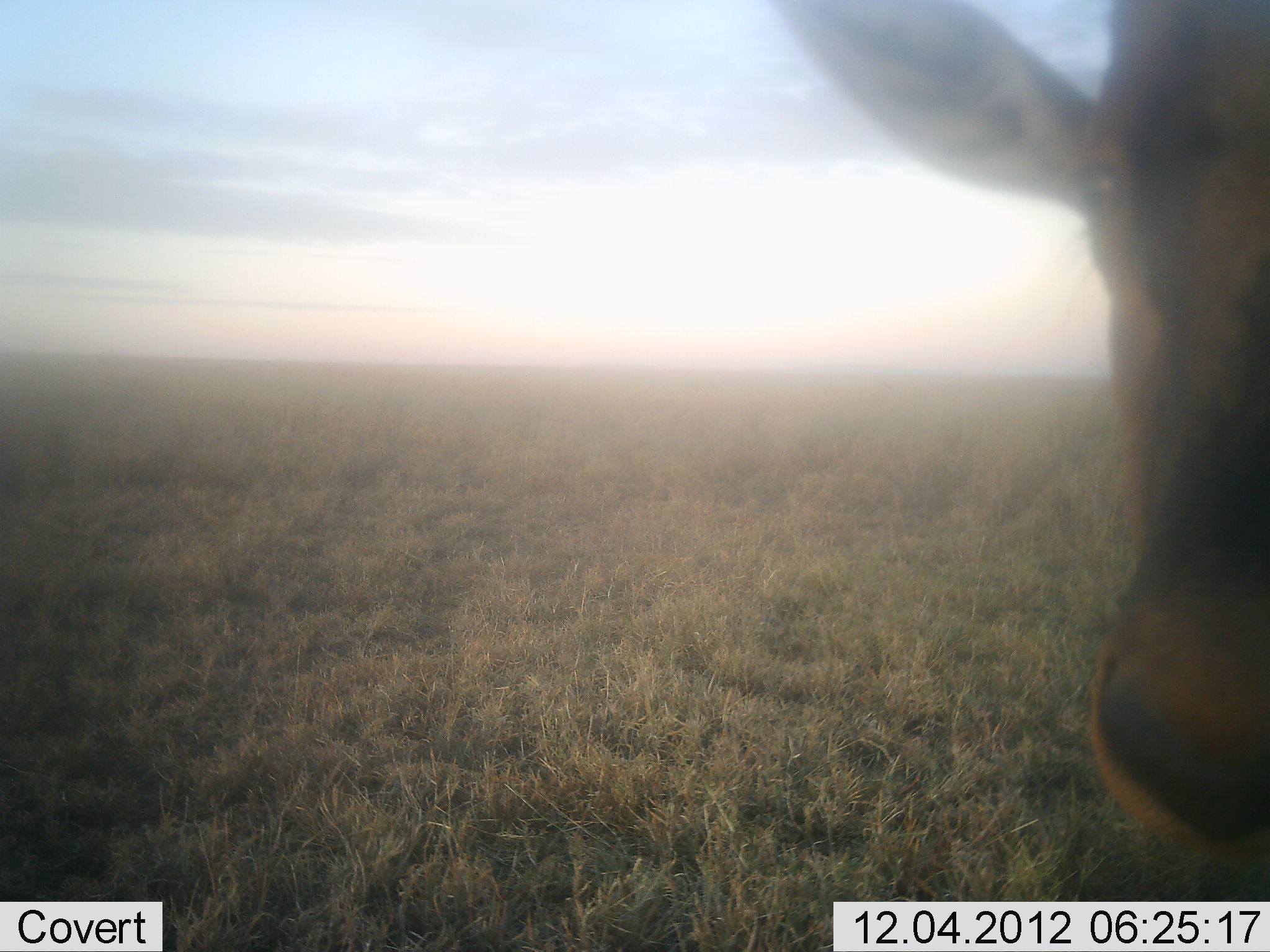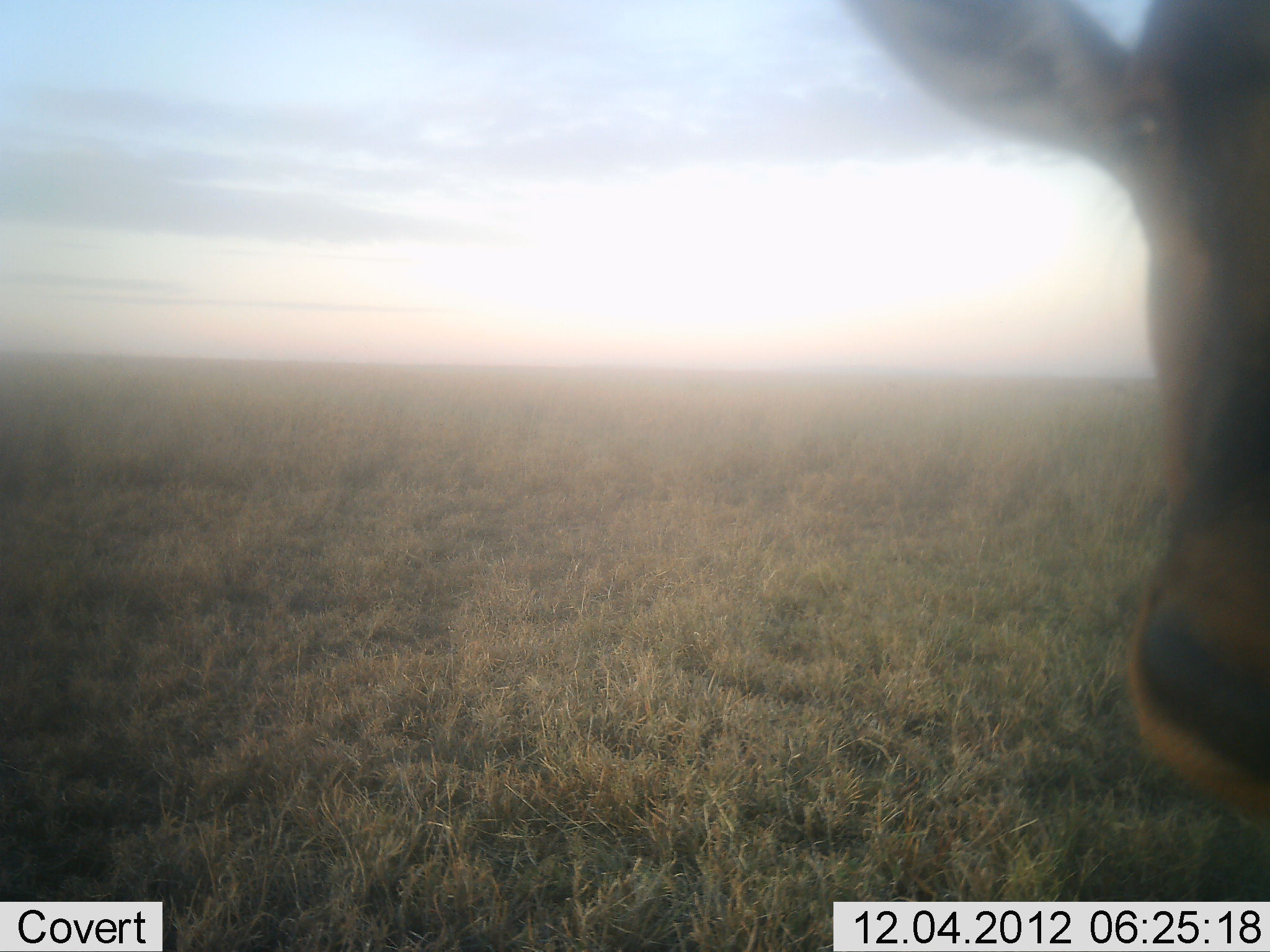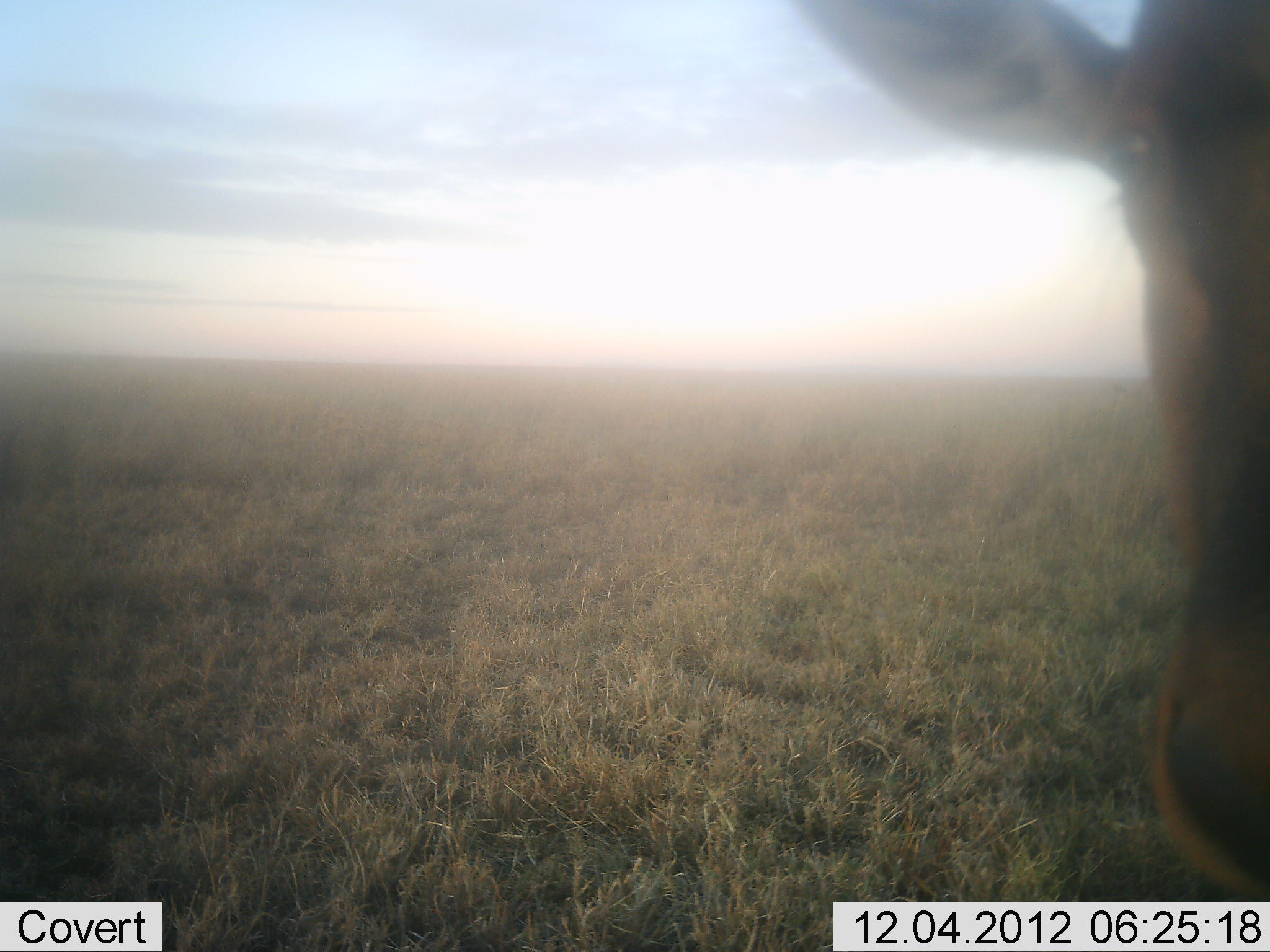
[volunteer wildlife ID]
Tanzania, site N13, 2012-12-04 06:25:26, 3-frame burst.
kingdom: Animalia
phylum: Chordata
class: Mammalia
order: Artiodactyla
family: Bovidae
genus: Alcelaphus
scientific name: Alcelaphus buselaphus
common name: hartebeest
Hartebeest (Alcelaphus buselaphus), count 1. Behavior (volunteer vote fractions): standing 92%, resting 8%, moving 0%, interacting 0%. Young present (vote fraction): 0%. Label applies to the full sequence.